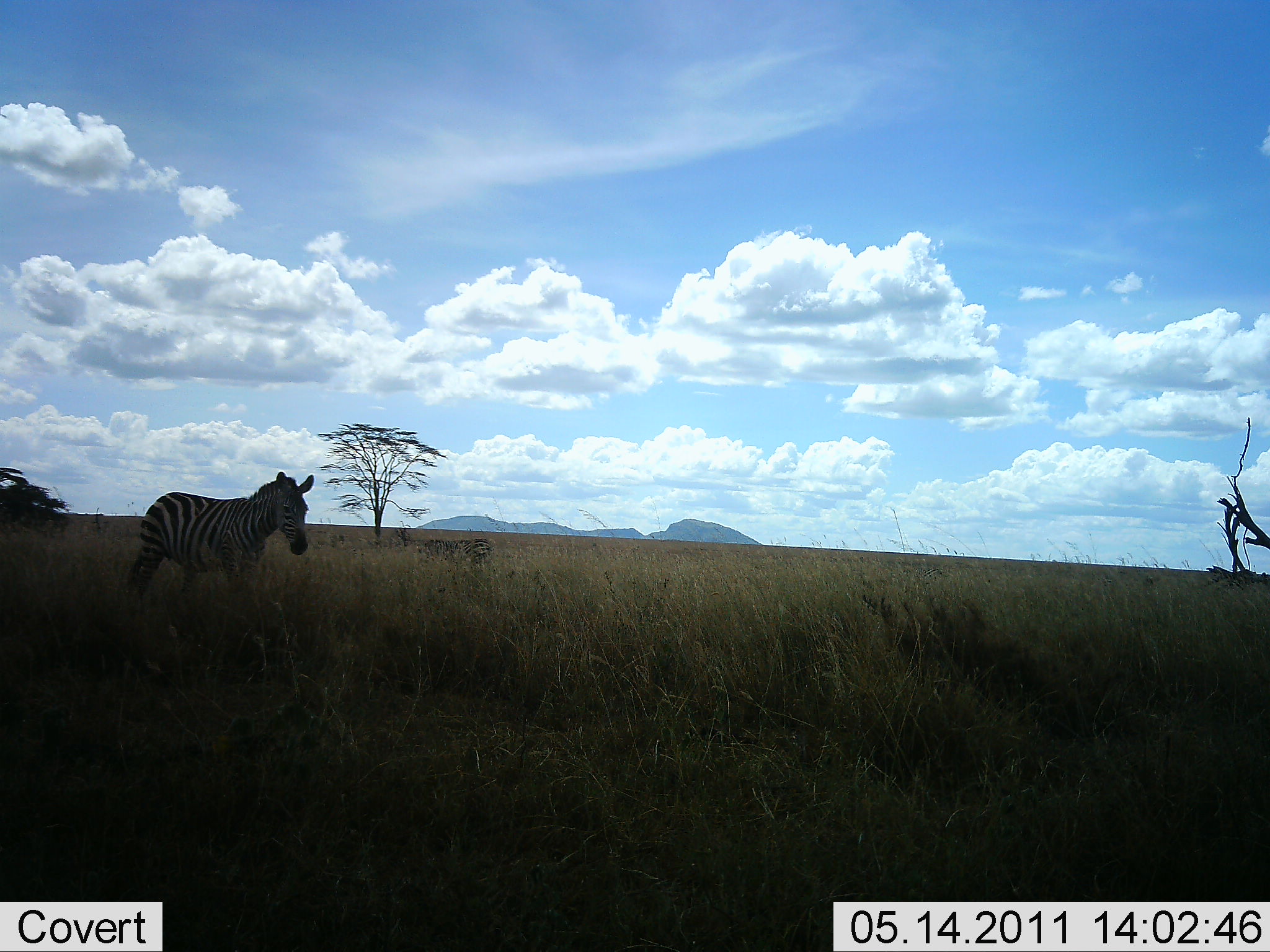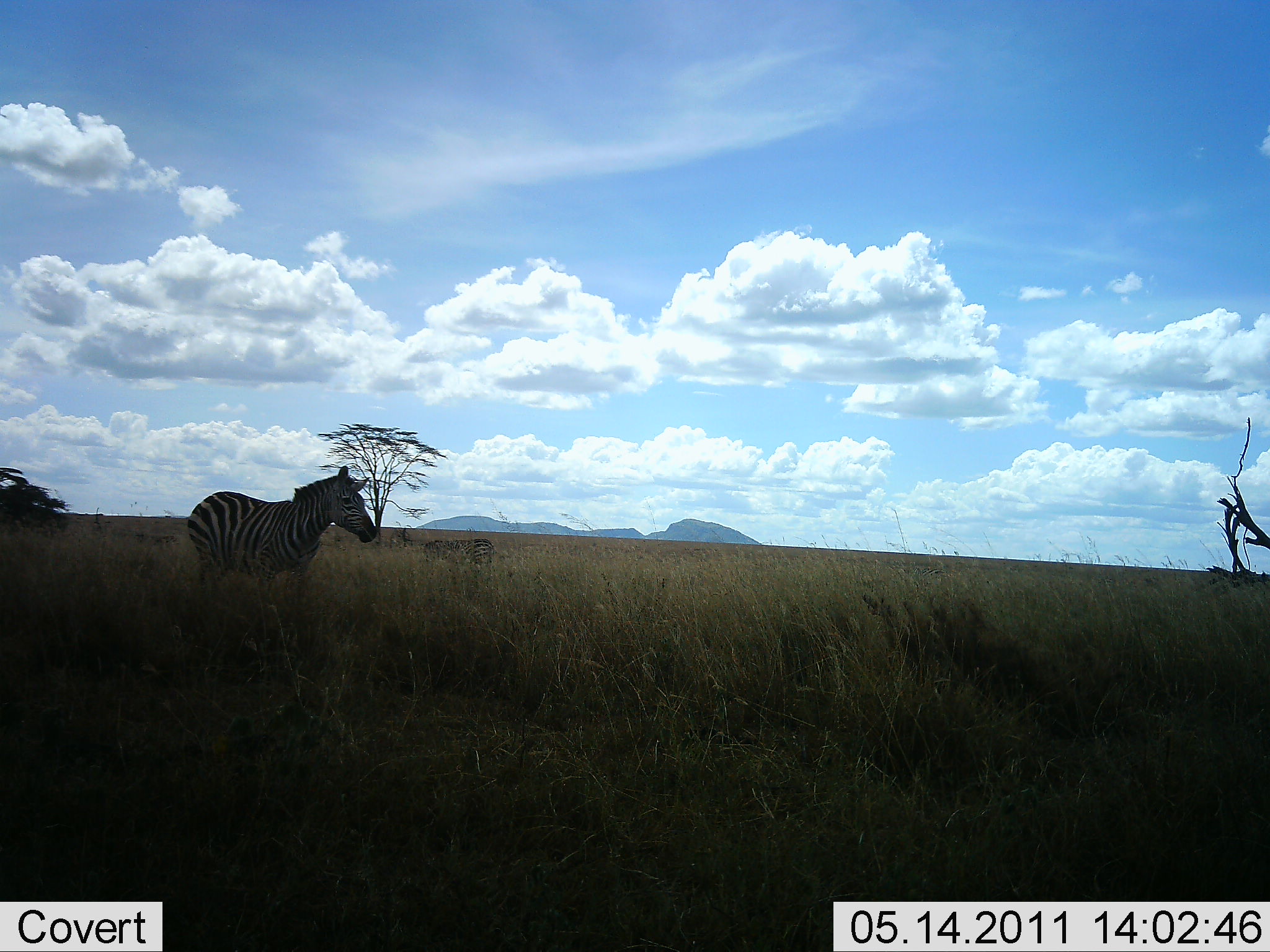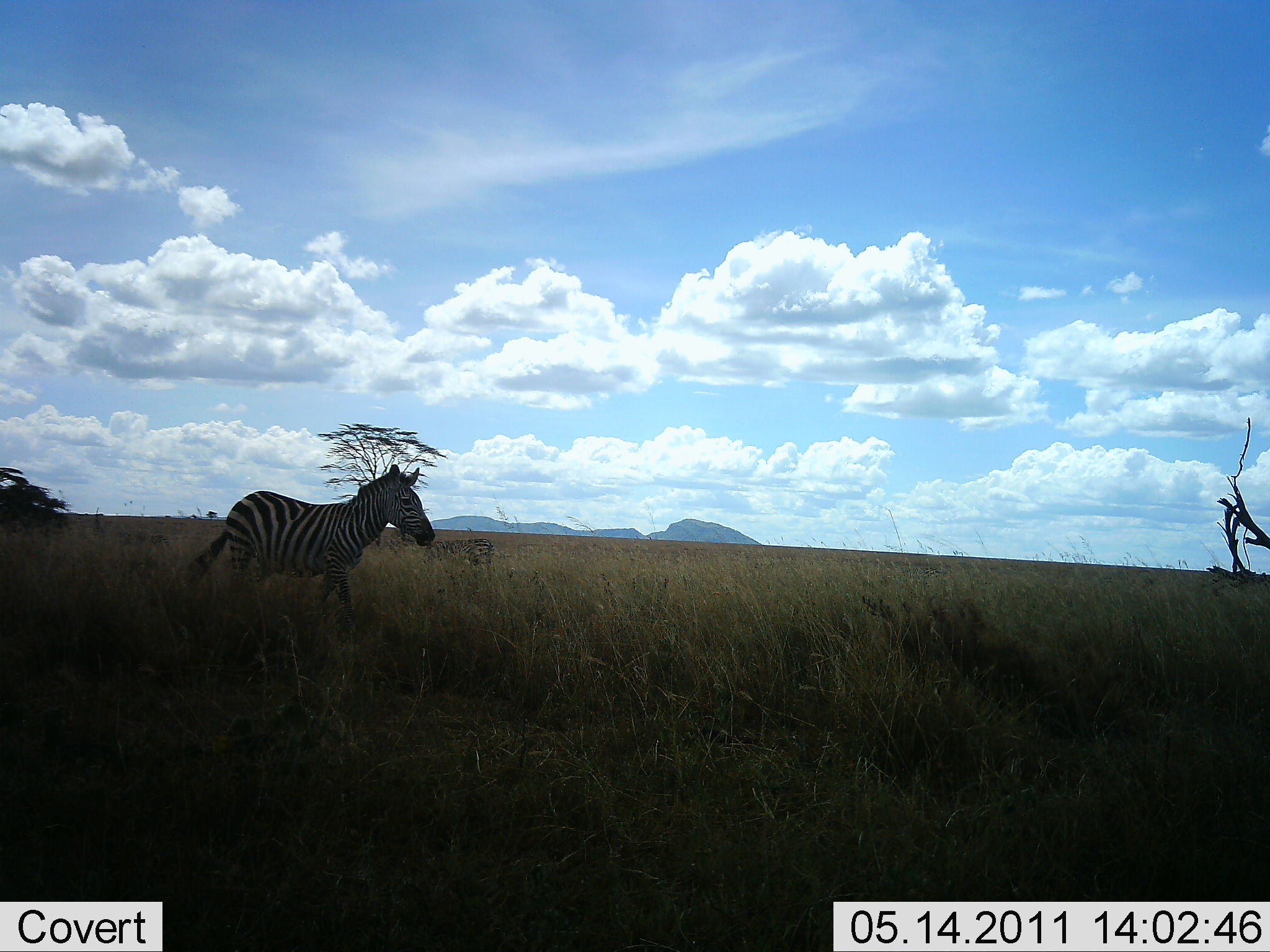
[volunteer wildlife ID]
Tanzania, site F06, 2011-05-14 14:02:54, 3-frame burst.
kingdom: Animalia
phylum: Chordata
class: Mammalia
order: Perissodactyla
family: Equidae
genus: Equus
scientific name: Equus quagga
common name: plains zebra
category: zebra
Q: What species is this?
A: Zebra (plains zebra) (Equus quagga).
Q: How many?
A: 1.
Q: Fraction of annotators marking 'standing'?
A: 17%.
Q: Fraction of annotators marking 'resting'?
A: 0%.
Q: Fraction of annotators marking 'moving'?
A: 92%.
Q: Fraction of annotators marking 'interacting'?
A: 0%.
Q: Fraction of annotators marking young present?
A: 0%.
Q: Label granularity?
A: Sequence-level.